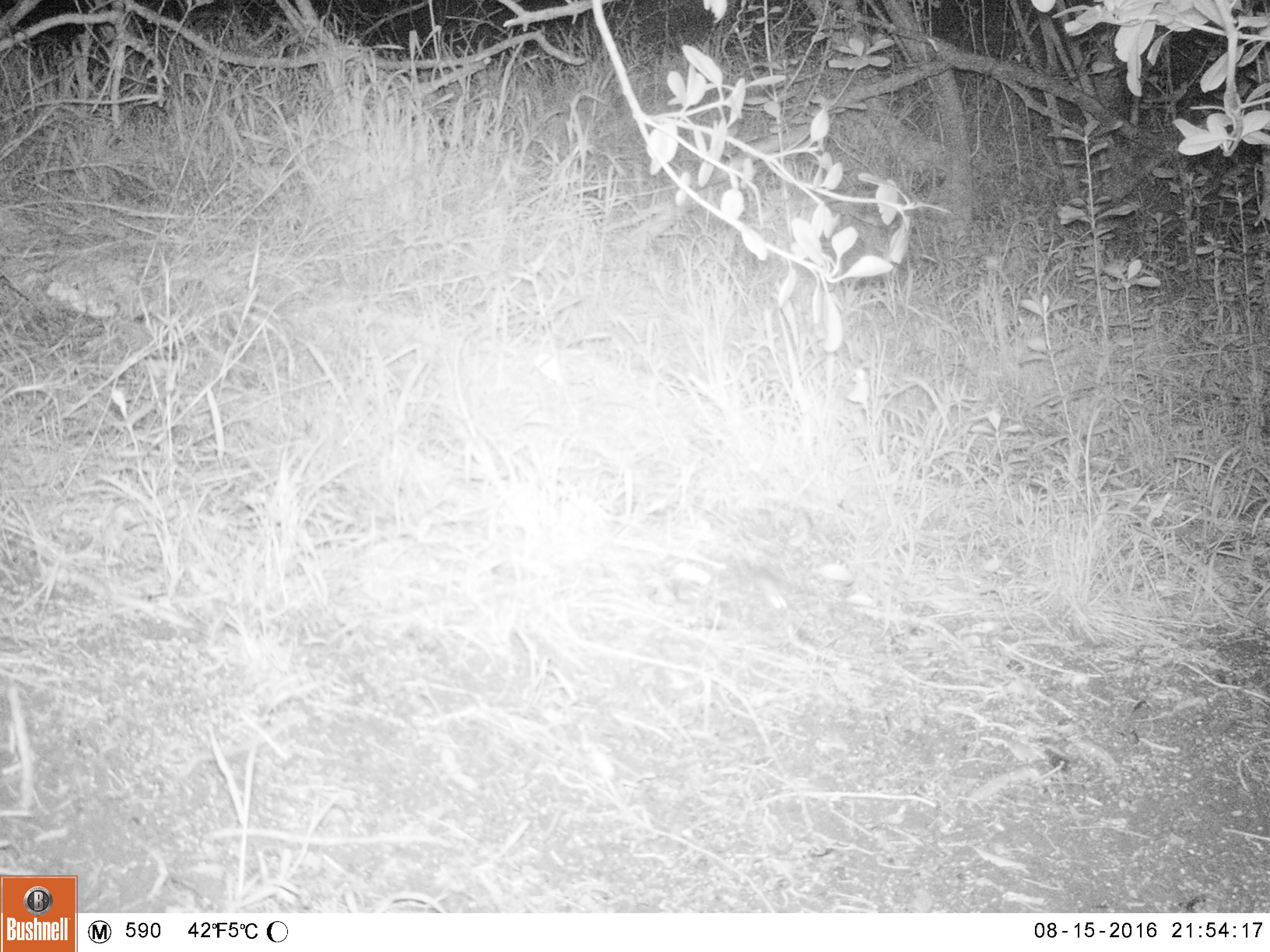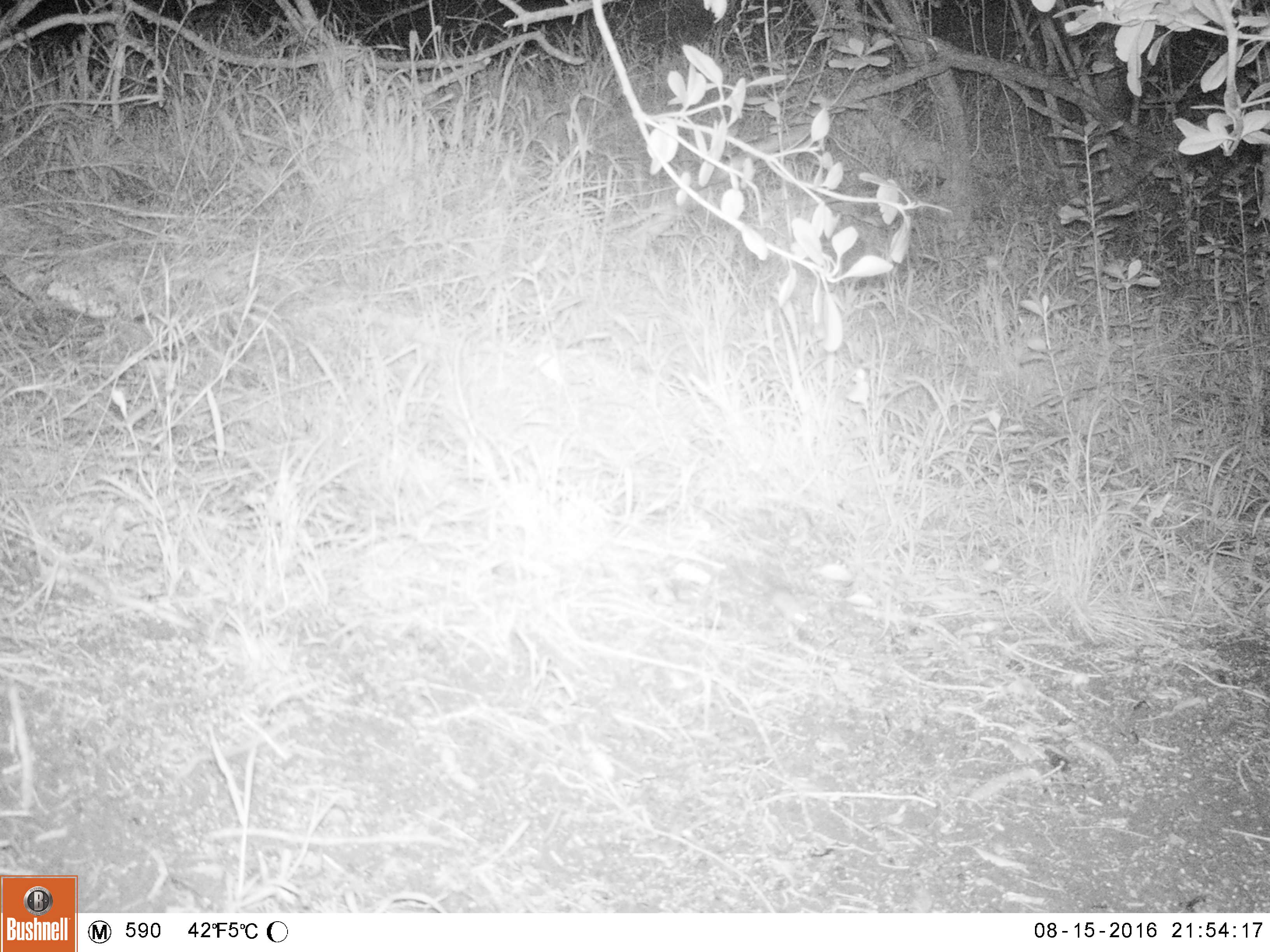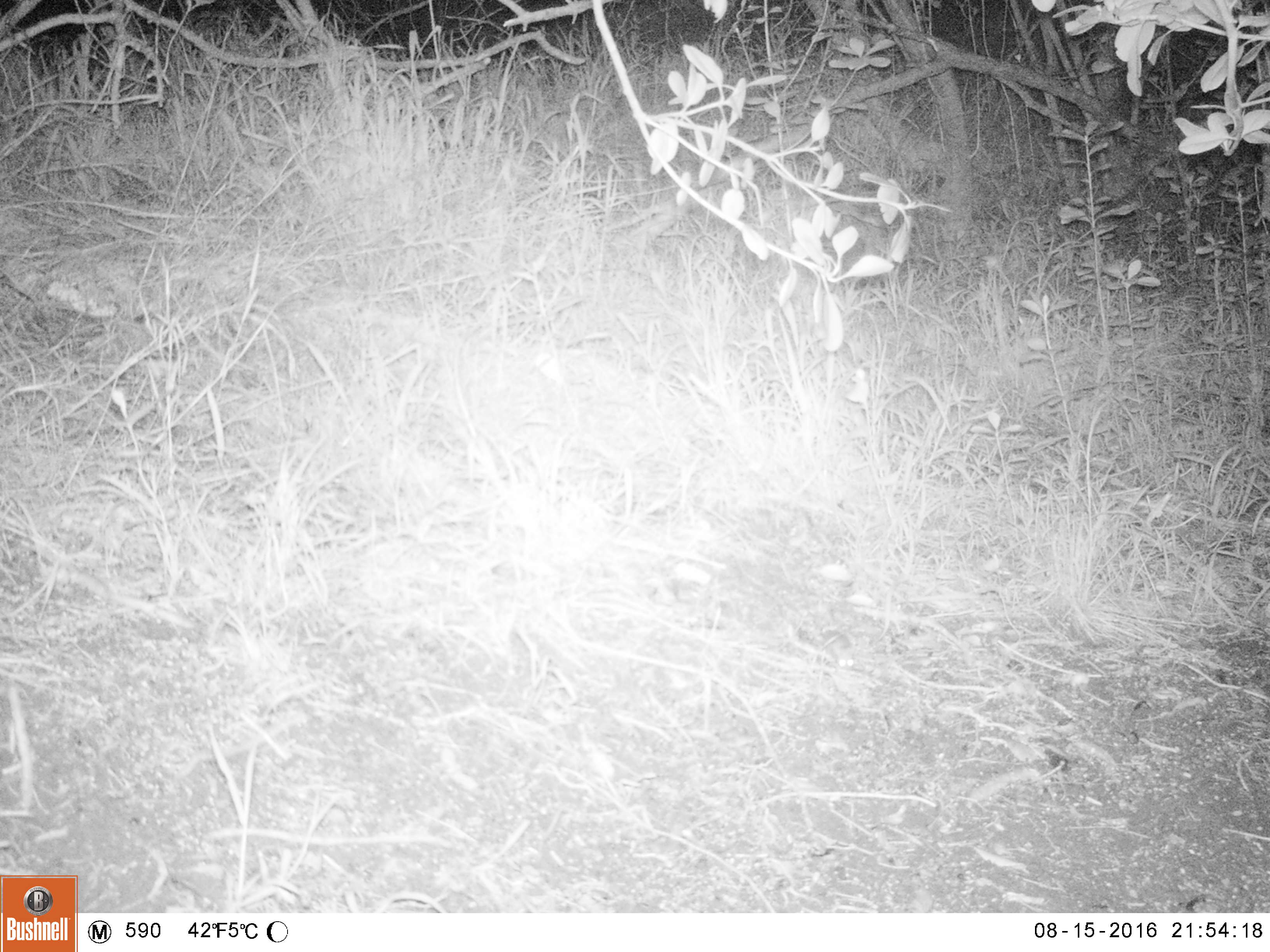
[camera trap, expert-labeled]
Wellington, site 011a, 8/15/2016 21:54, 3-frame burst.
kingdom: Animalia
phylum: Chordata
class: Mammalia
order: Rodentia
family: Muridae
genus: Mus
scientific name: Mus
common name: mouse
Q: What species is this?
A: Mouse (Mus).